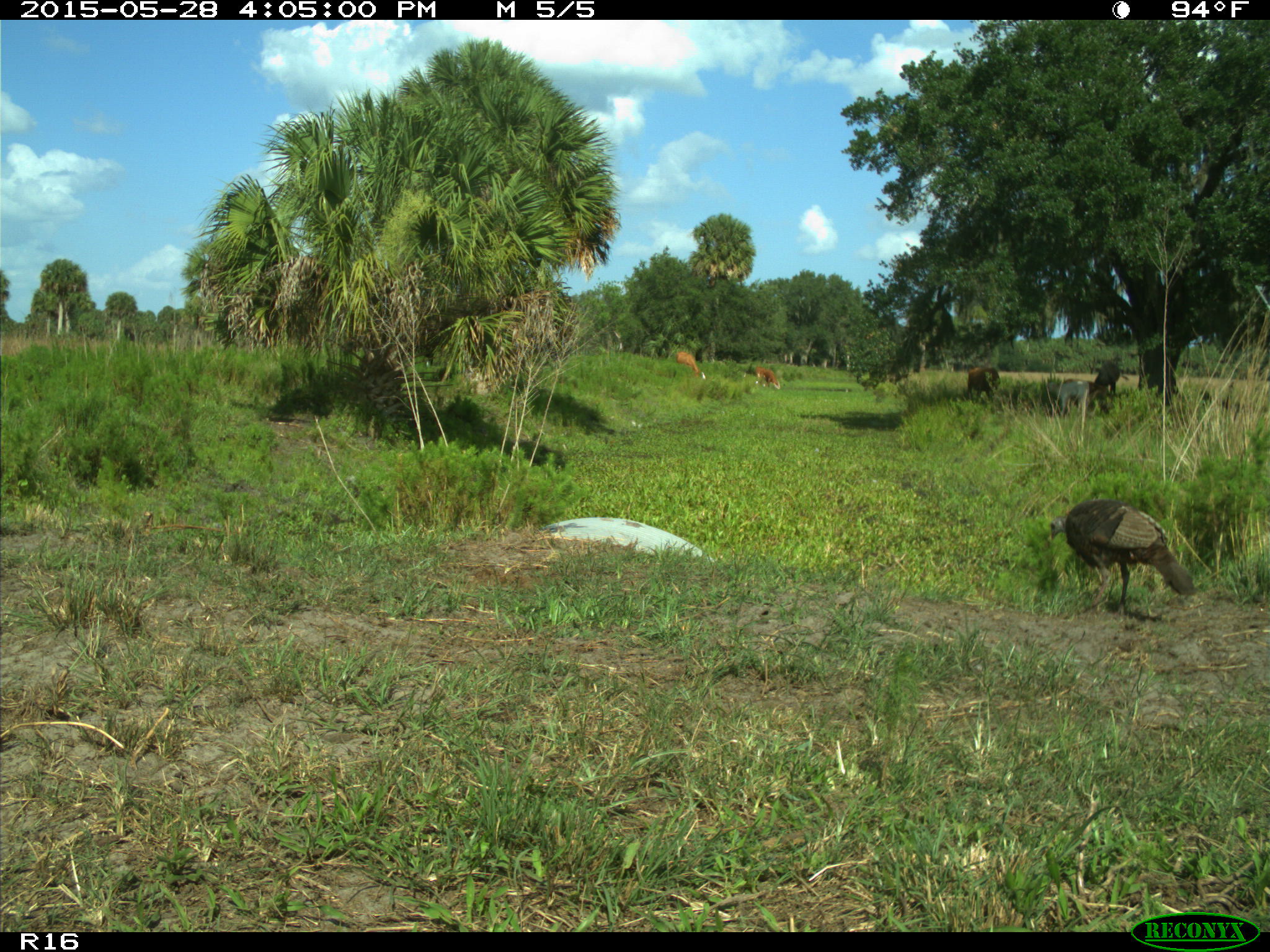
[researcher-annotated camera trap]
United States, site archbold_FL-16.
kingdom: Animalia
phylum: Chordata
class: Mammalia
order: Artiodactyla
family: Bovidae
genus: Bos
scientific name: Bos taurus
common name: domestic cow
Bos taurus (domestic cow).